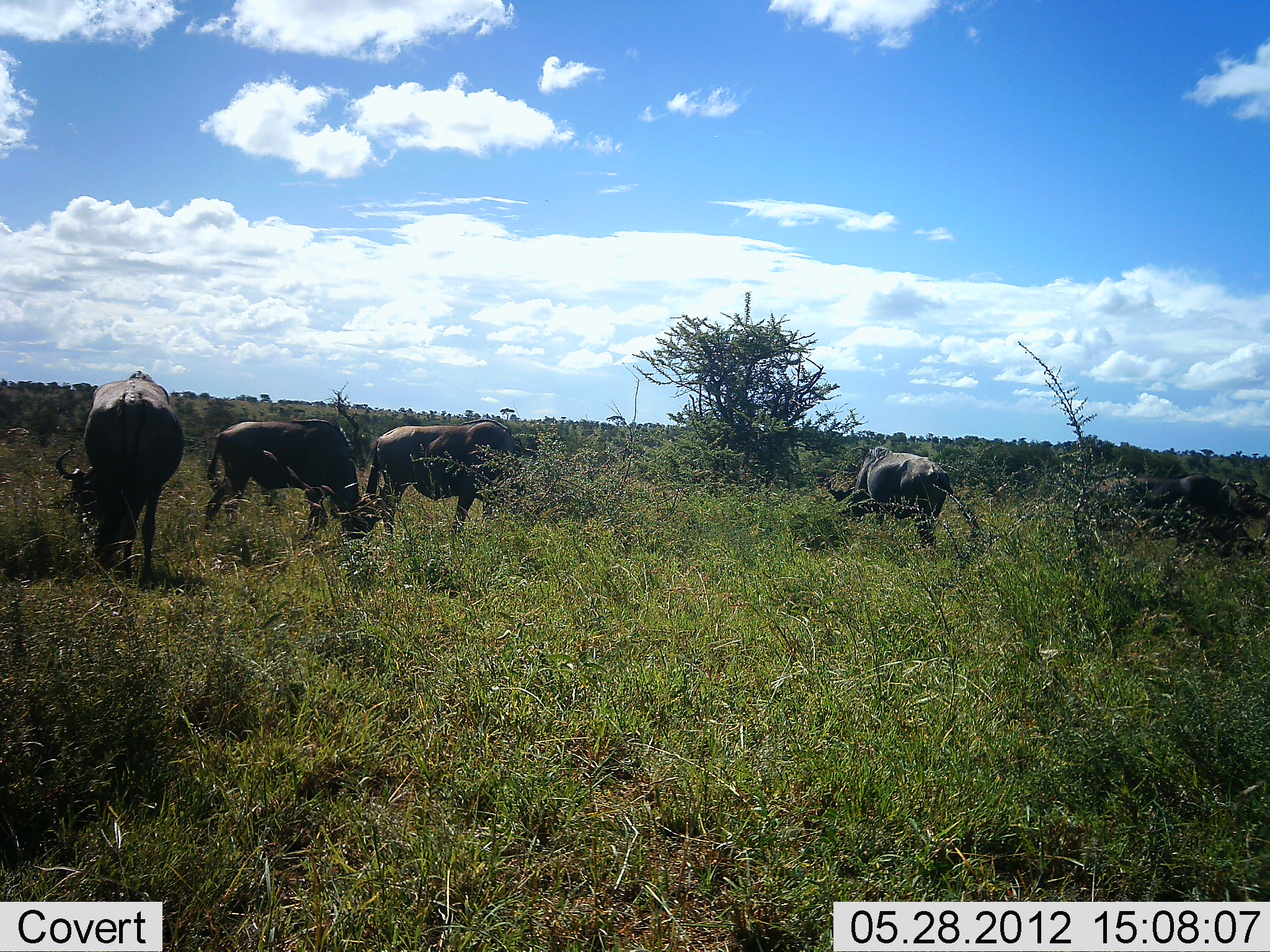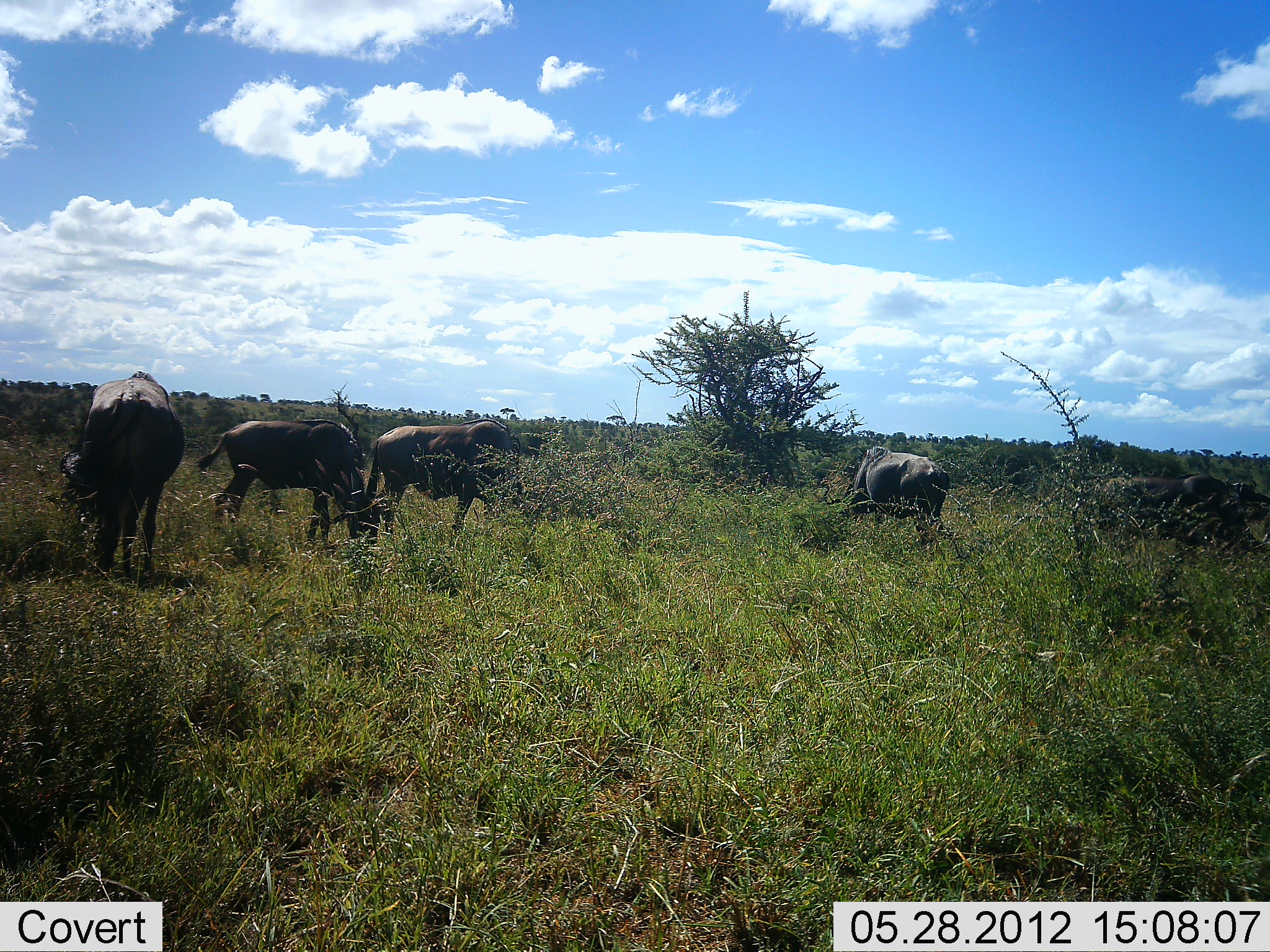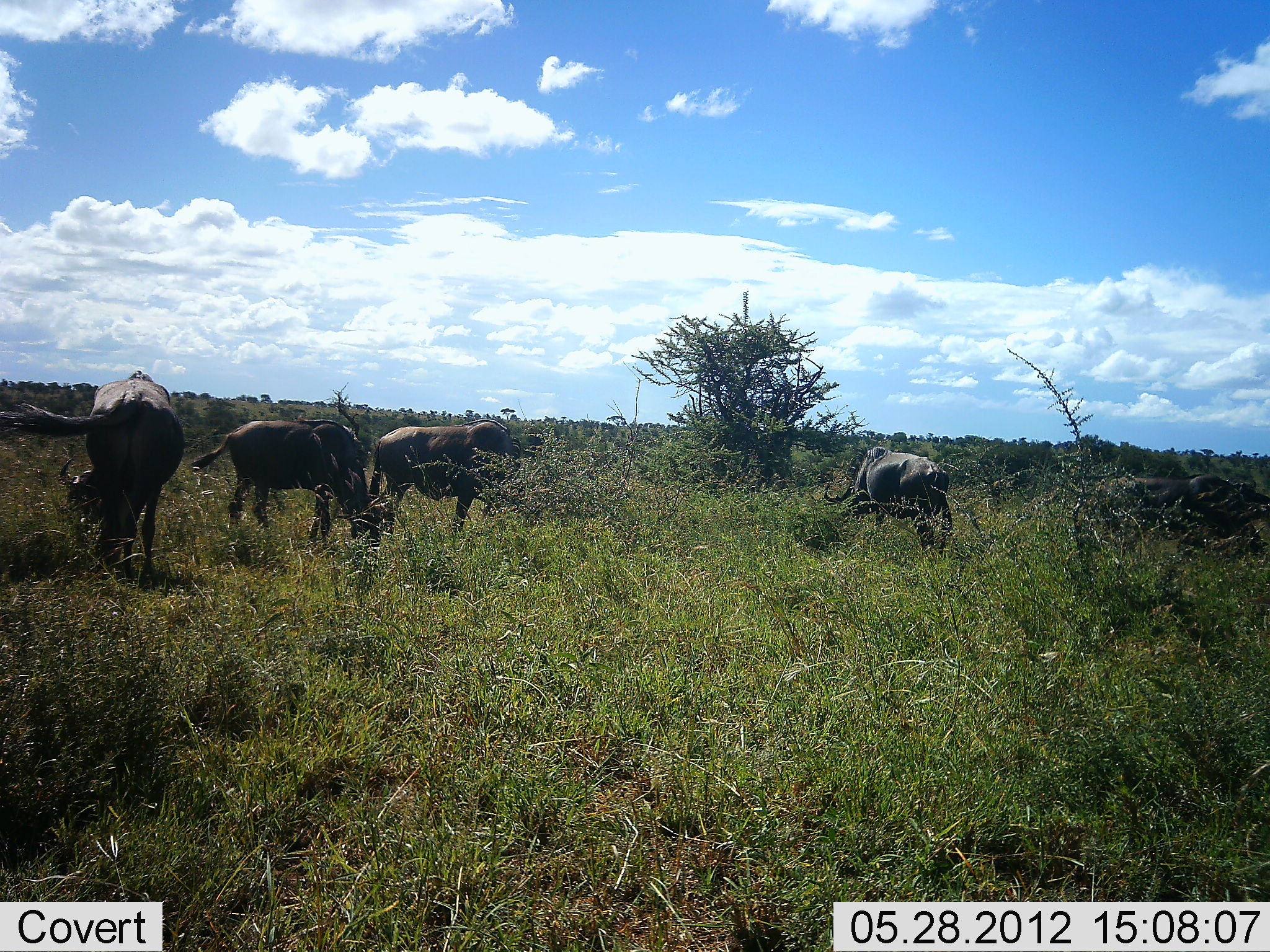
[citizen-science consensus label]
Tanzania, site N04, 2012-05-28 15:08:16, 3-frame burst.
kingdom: Animalia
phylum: Chordata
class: Mammalia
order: Artiodactyla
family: Bovidae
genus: Connochaetes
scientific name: Connochaetes taurinus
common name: blue wildebeest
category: wildebeest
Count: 5.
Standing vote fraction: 50%.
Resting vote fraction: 0%.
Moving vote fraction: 10%.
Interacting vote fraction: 10%.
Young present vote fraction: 0%.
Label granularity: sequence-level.